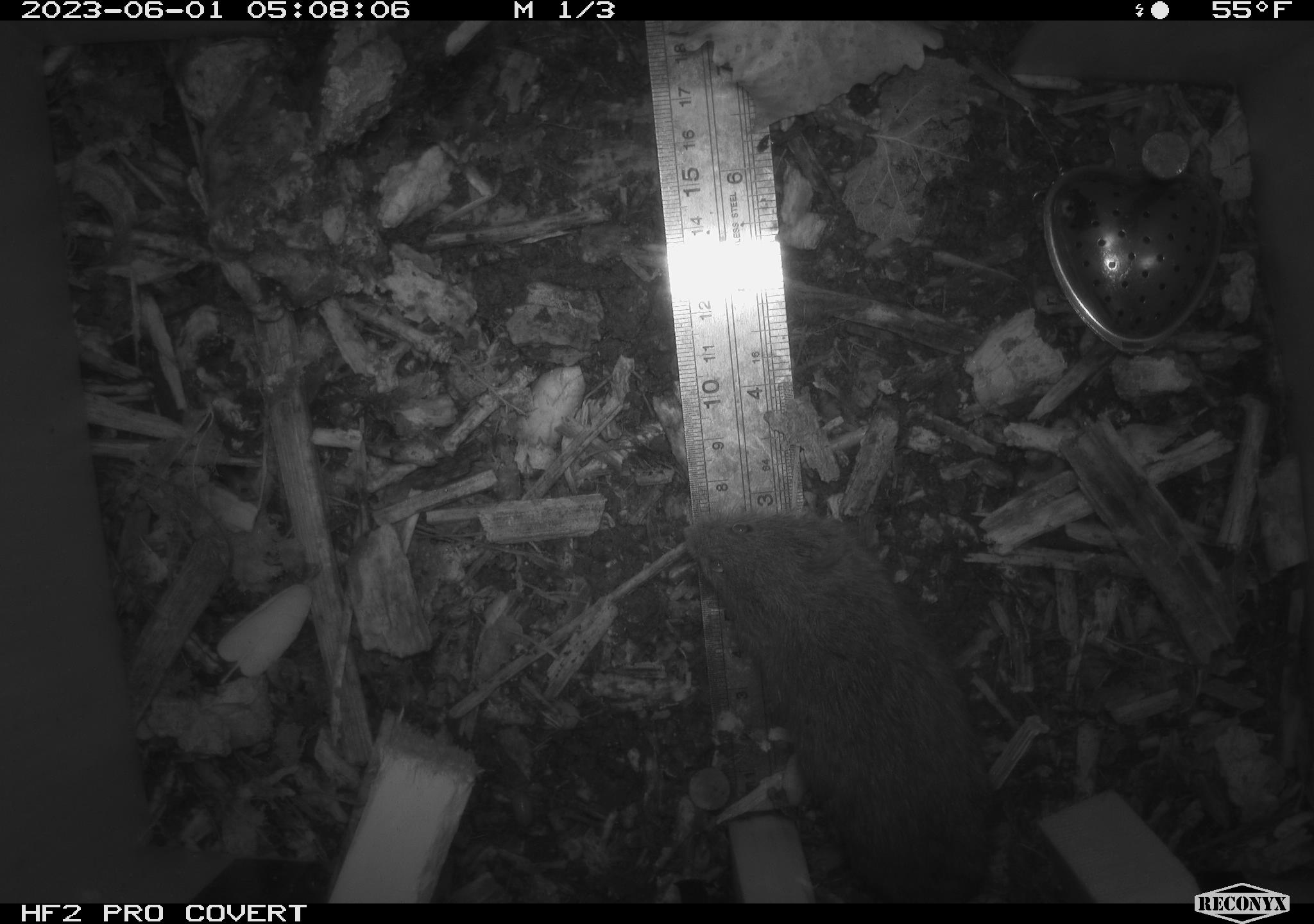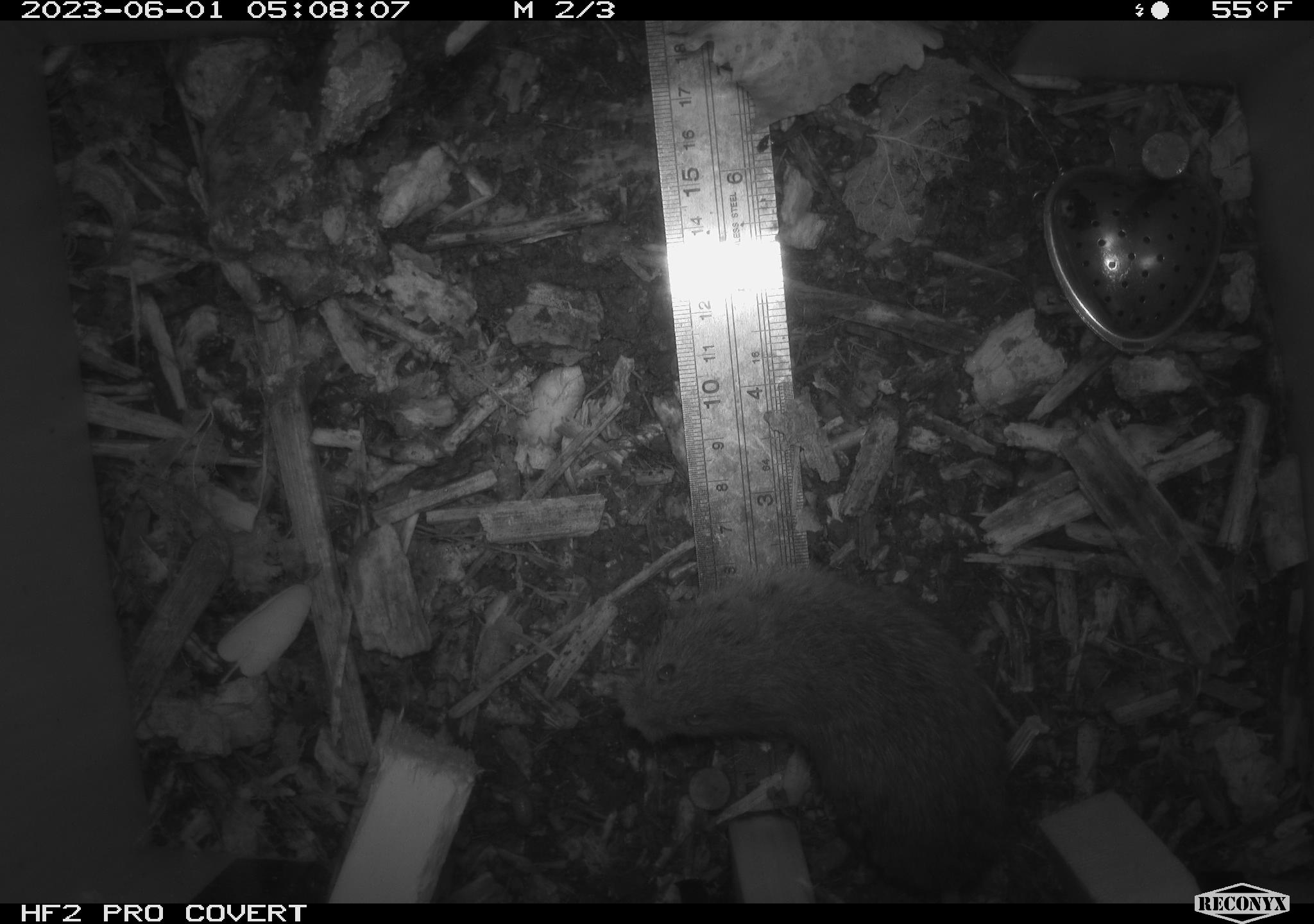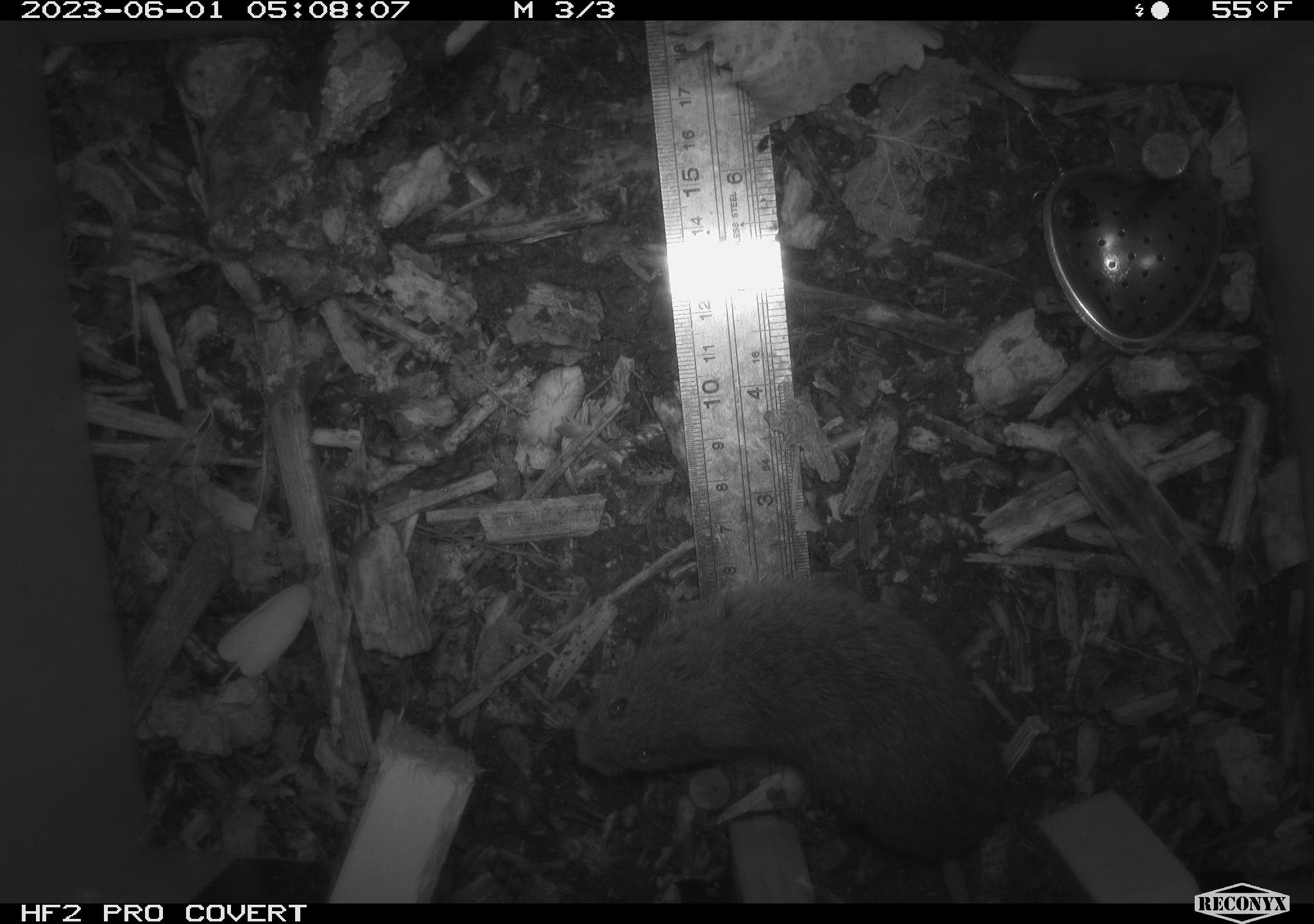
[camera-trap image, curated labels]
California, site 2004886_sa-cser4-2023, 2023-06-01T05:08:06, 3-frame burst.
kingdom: Animalia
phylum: Chordata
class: Mammalia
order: Rodentia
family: Cricetidae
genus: Microtus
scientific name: Microtus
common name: meadow vole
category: microtus species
Microtus species (meadow vole) (Microtus).